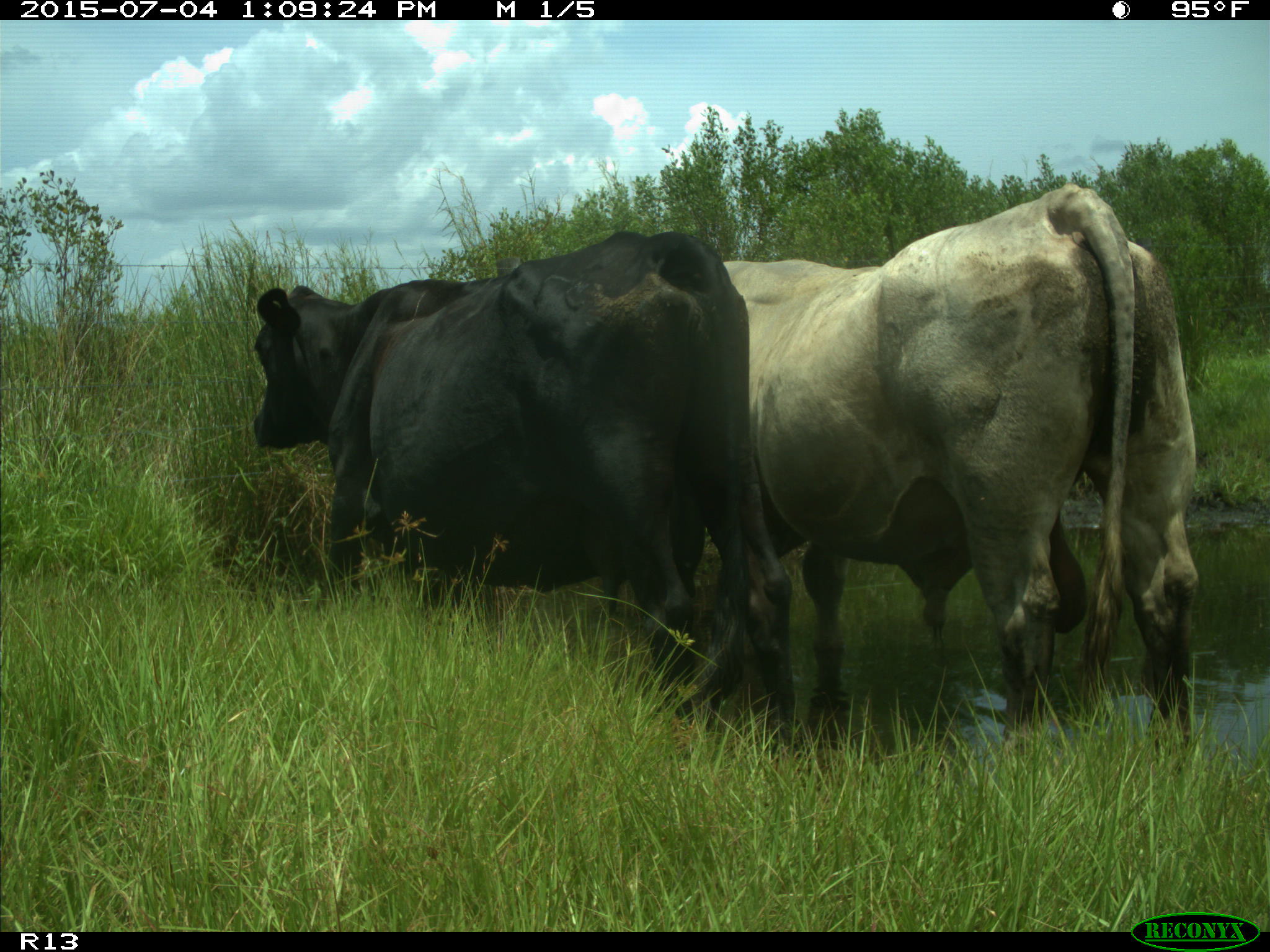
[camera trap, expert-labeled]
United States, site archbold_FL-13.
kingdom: Animalia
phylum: Chordata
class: Mammalia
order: Artiodactyla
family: Bovidae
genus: Bos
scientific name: Bos taurus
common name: domestic cow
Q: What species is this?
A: Bos taurus (domestic cow).